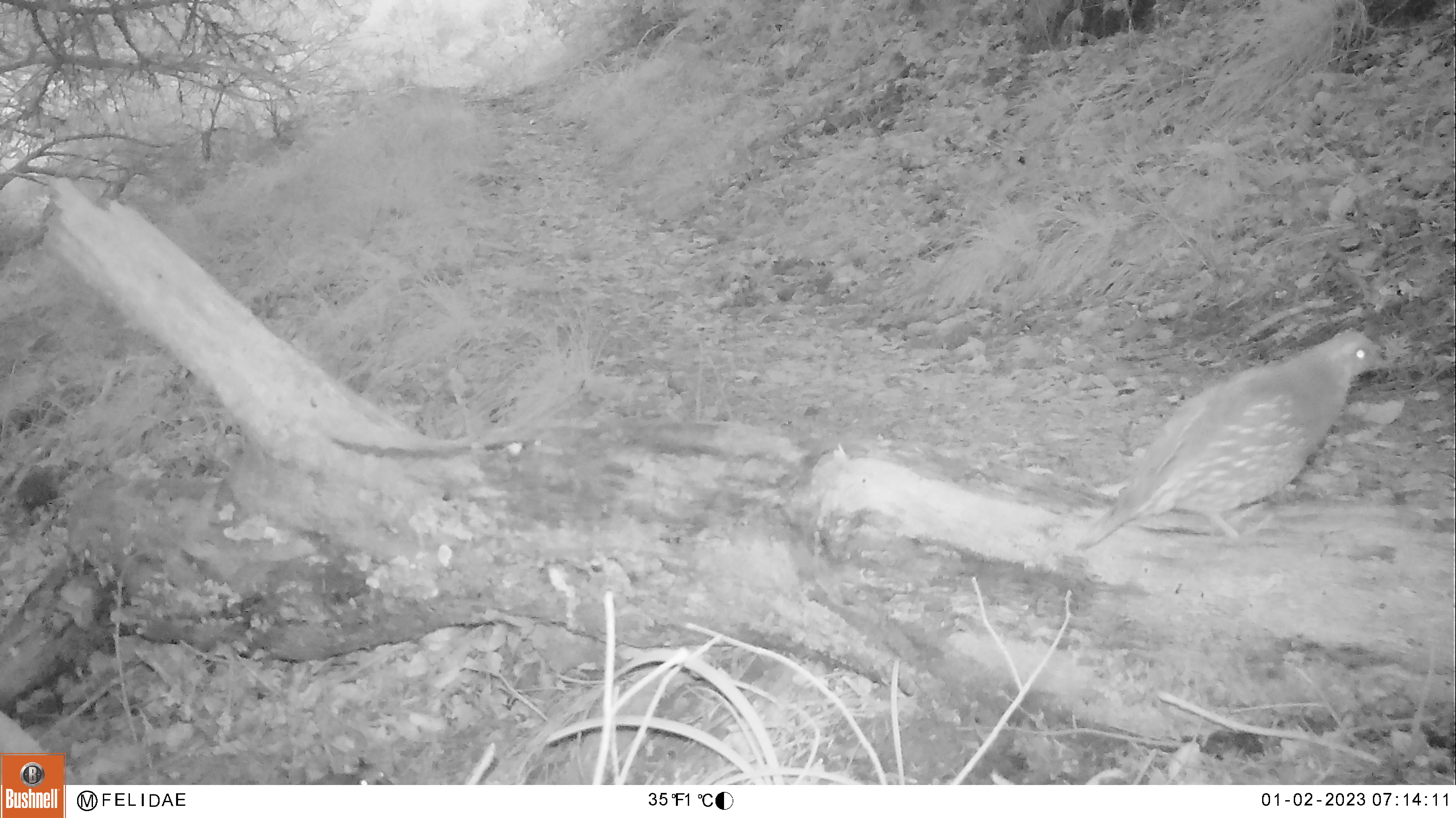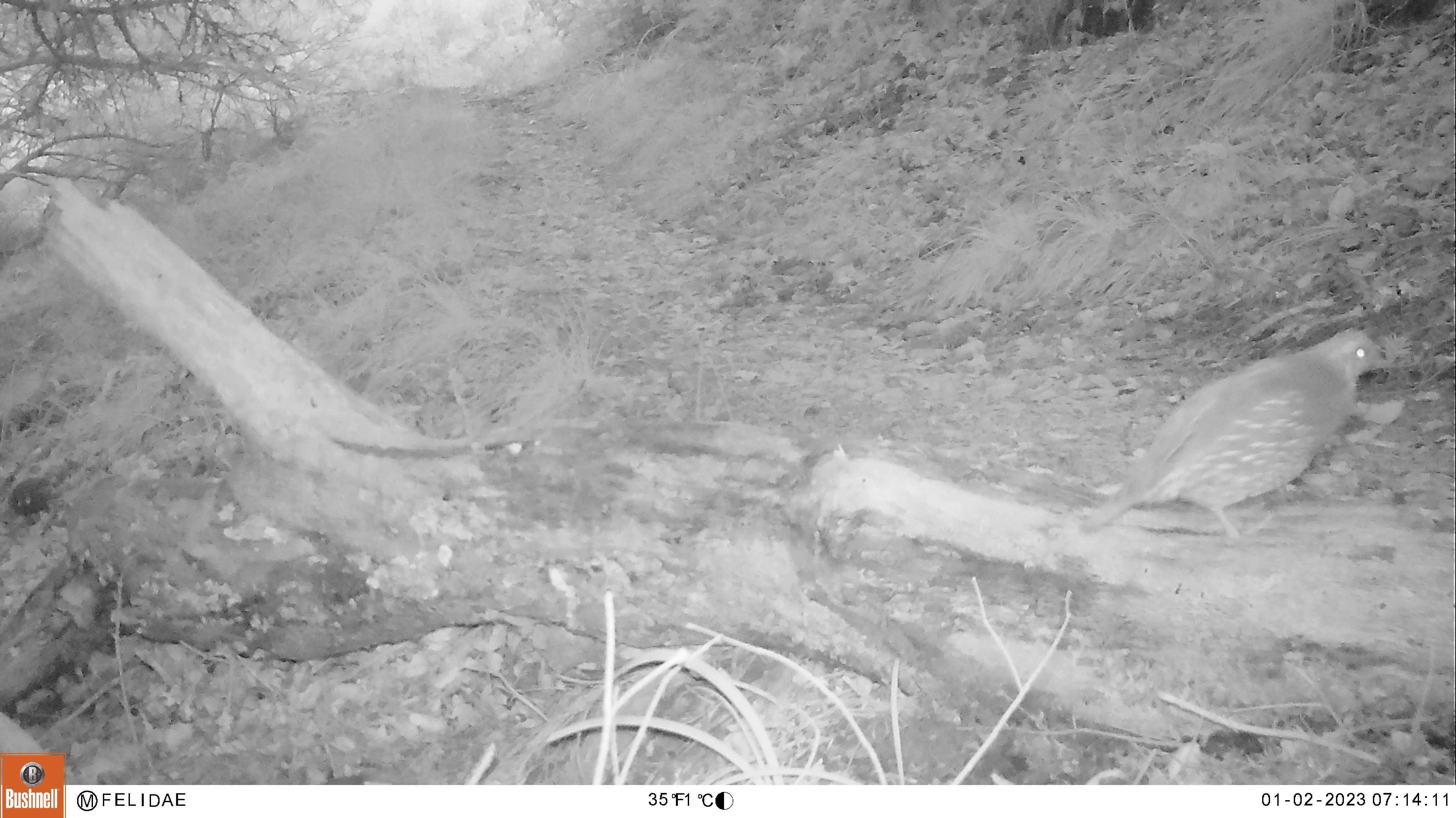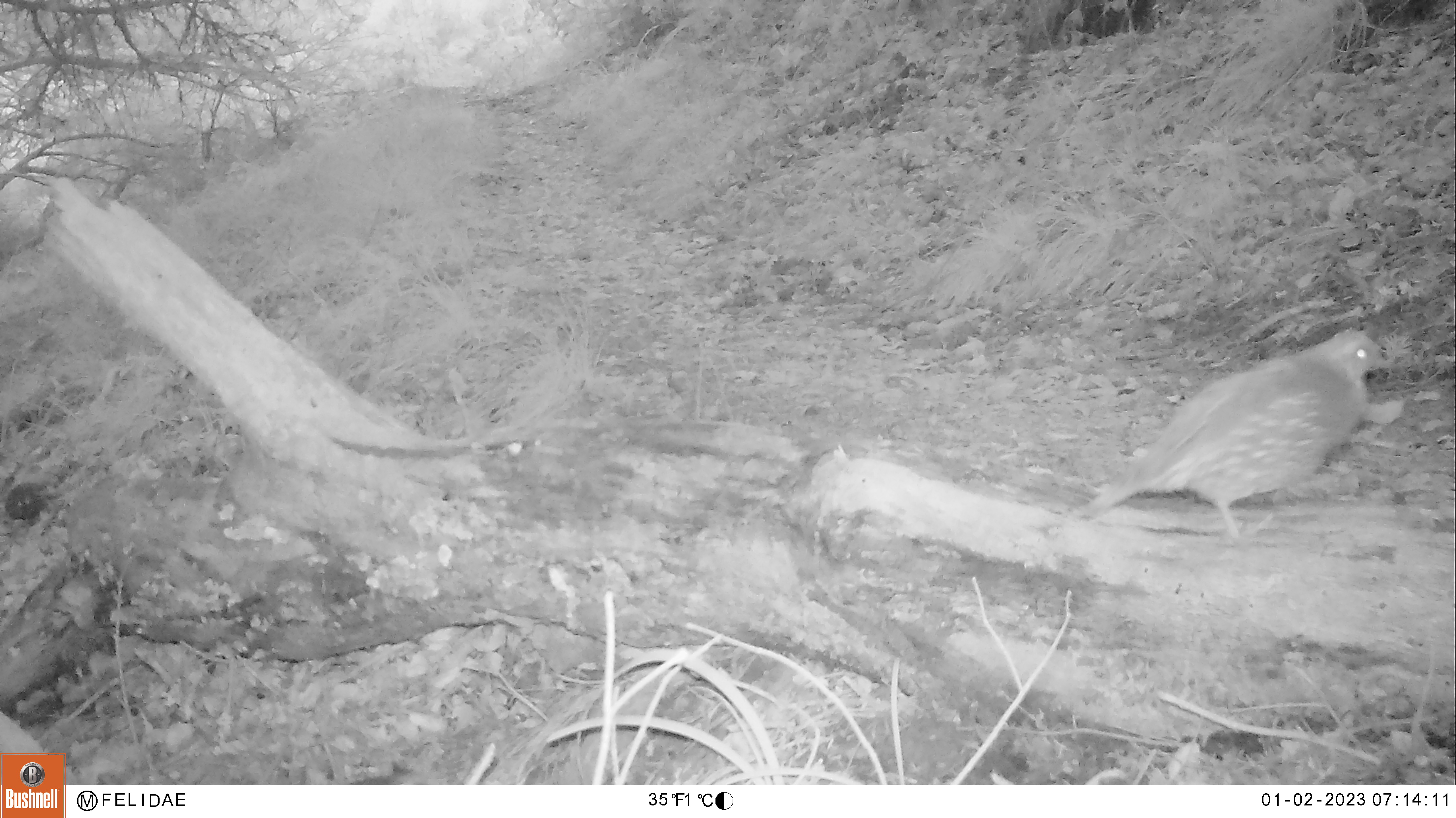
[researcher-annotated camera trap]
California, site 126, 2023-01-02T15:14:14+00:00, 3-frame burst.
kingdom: Animalia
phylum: Chordata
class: Aves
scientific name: Aves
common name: bird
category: unknown bird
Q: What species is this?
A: Unknown bird (bird) (Aves).